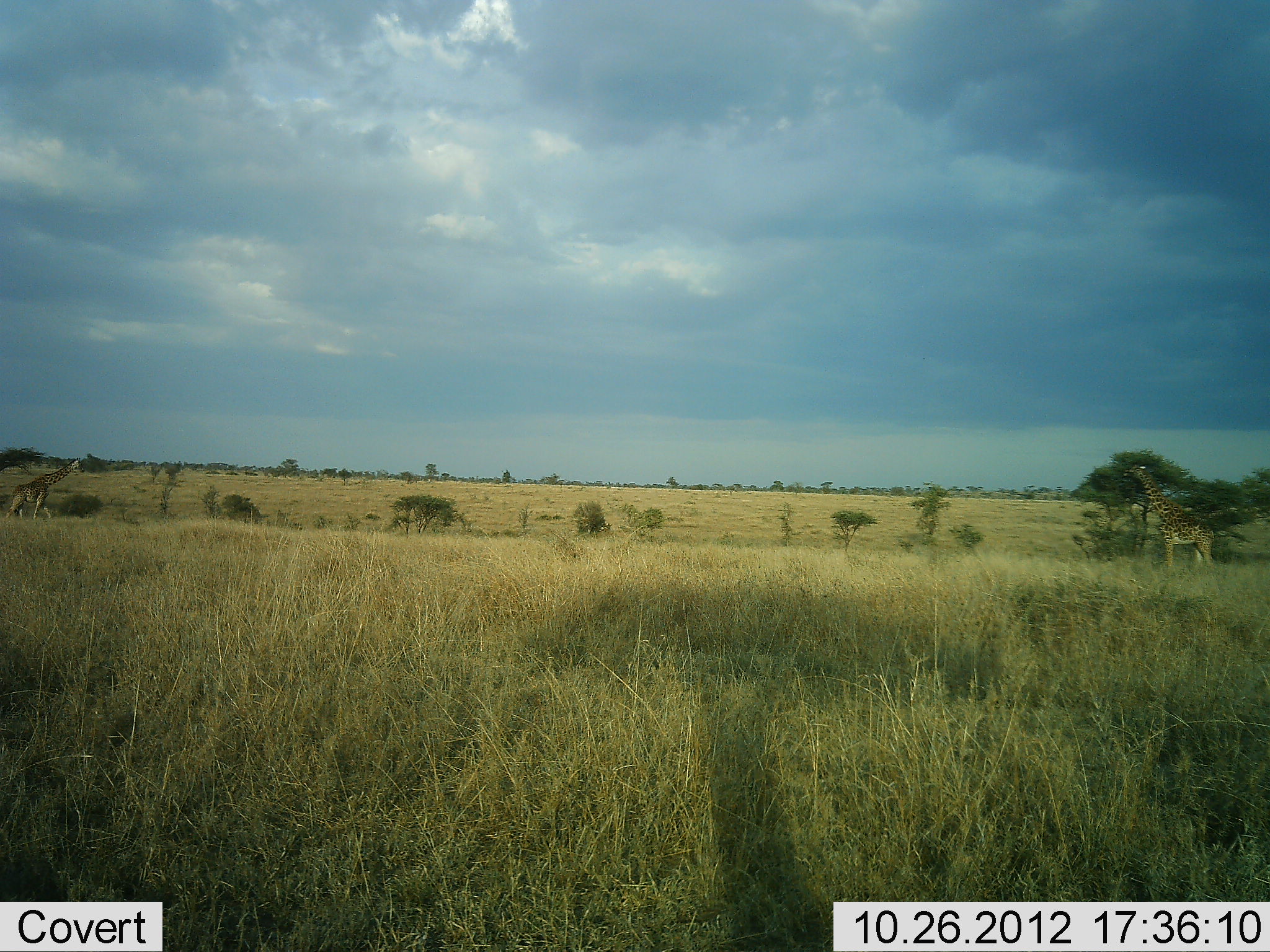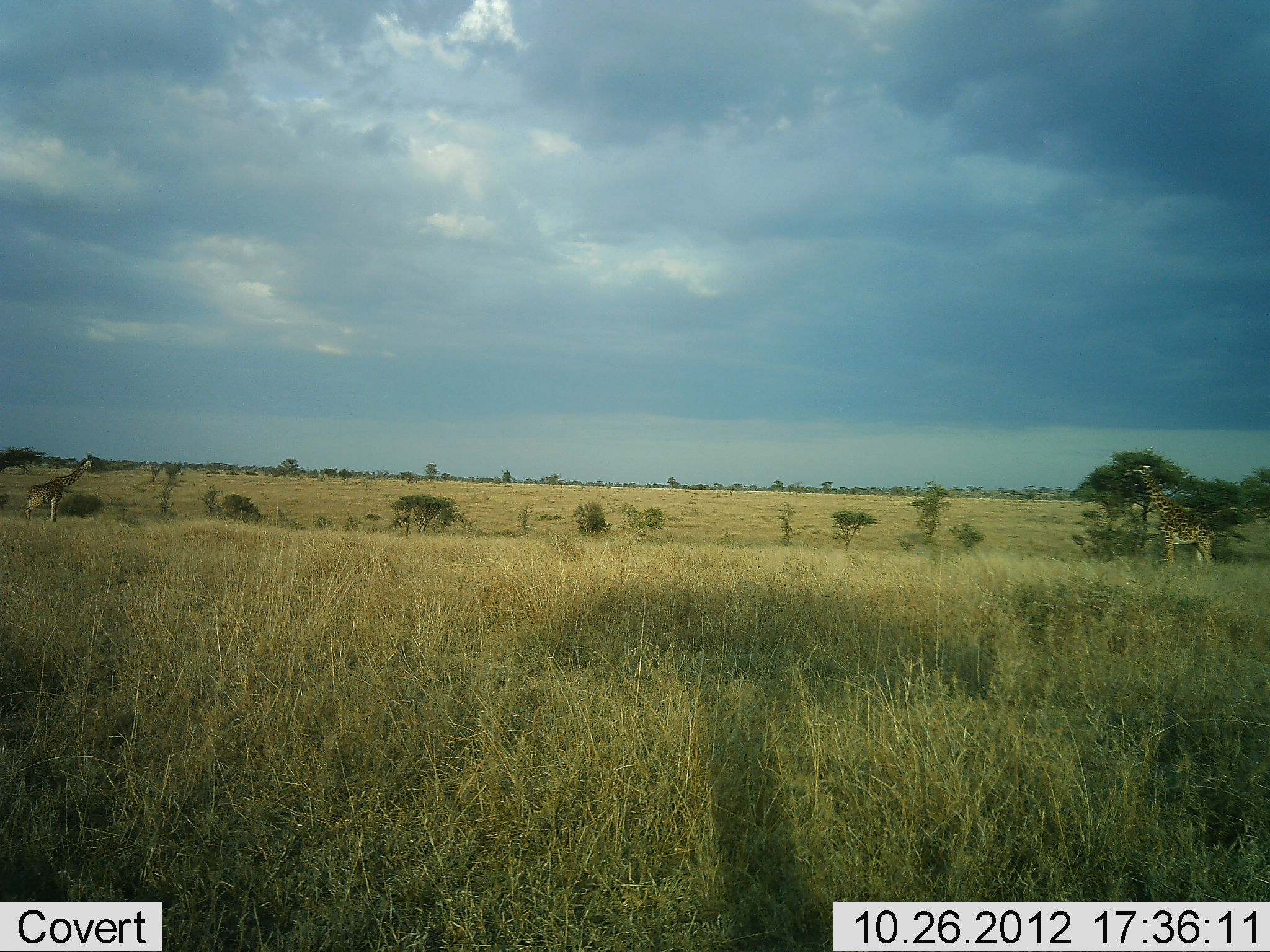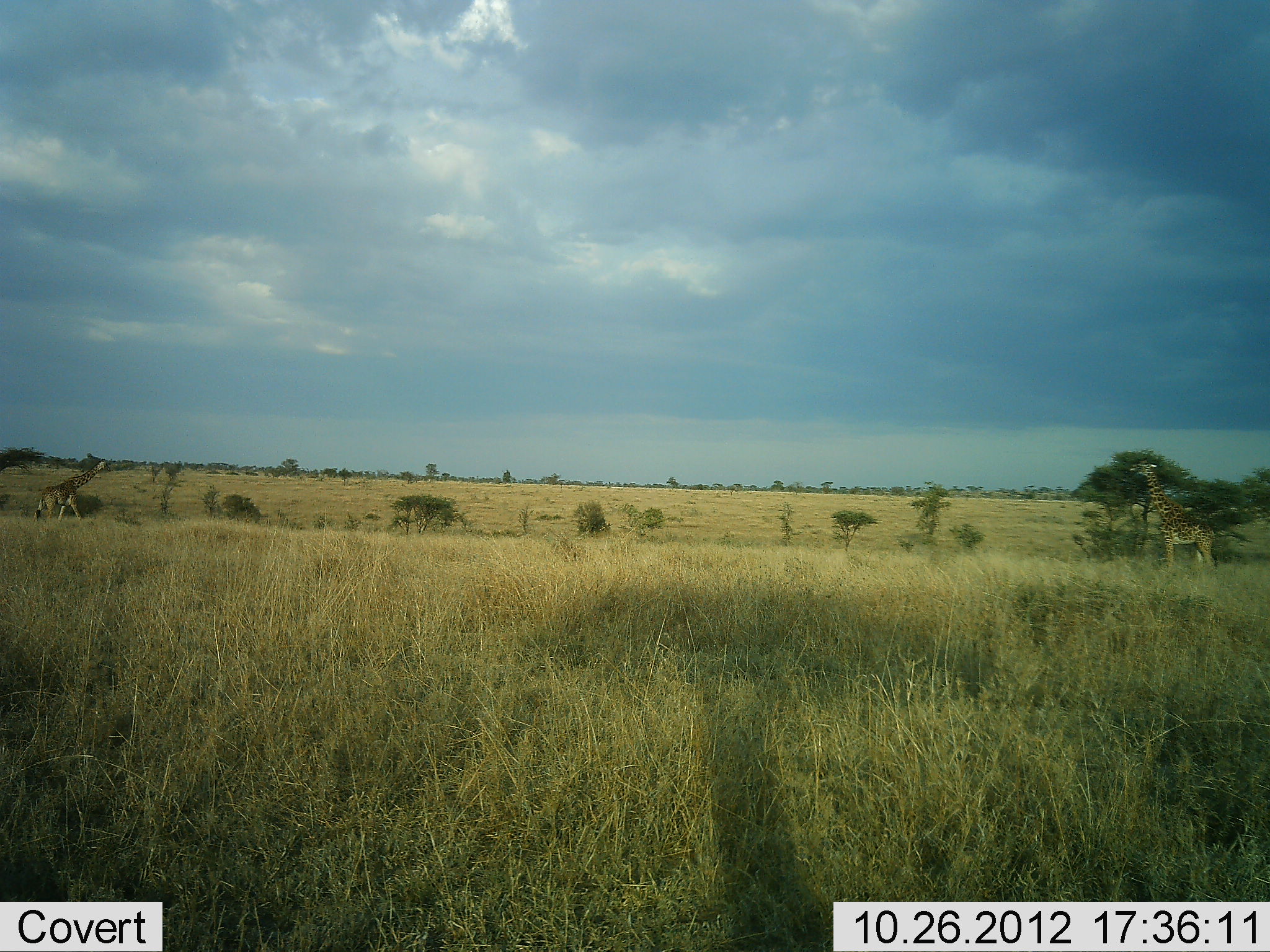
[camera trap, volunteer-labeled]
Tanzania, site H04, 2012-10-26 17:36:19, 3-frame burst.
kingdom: Animalia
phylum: Chordata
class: Mammalia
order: Artiodactyla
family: Giraffidae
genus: Giraffa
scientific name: Giraffa camelopardalis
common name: giraffe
Giraffe (Giraffa camelopardalis), count 2. Behavior (volunteer vote fractions): standing 60%, resting 0%, moving 60%, interacting 0%. Young present (vote fraction): 0%. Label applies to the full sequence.